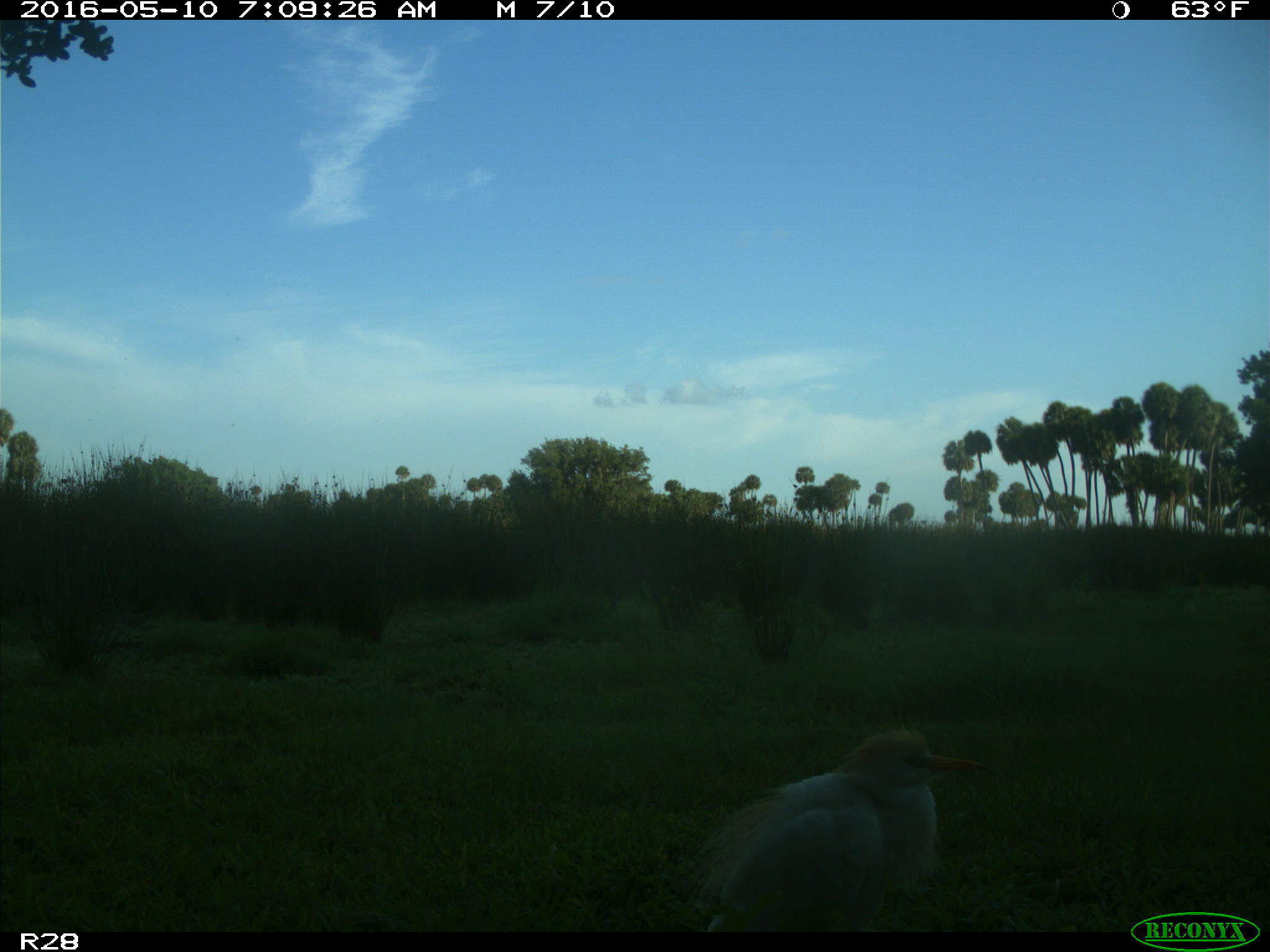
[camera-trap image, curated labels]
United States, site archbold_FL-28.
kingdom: Animalia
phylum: Chordata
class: Aves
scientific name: Aves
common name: birds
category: unidentified bird